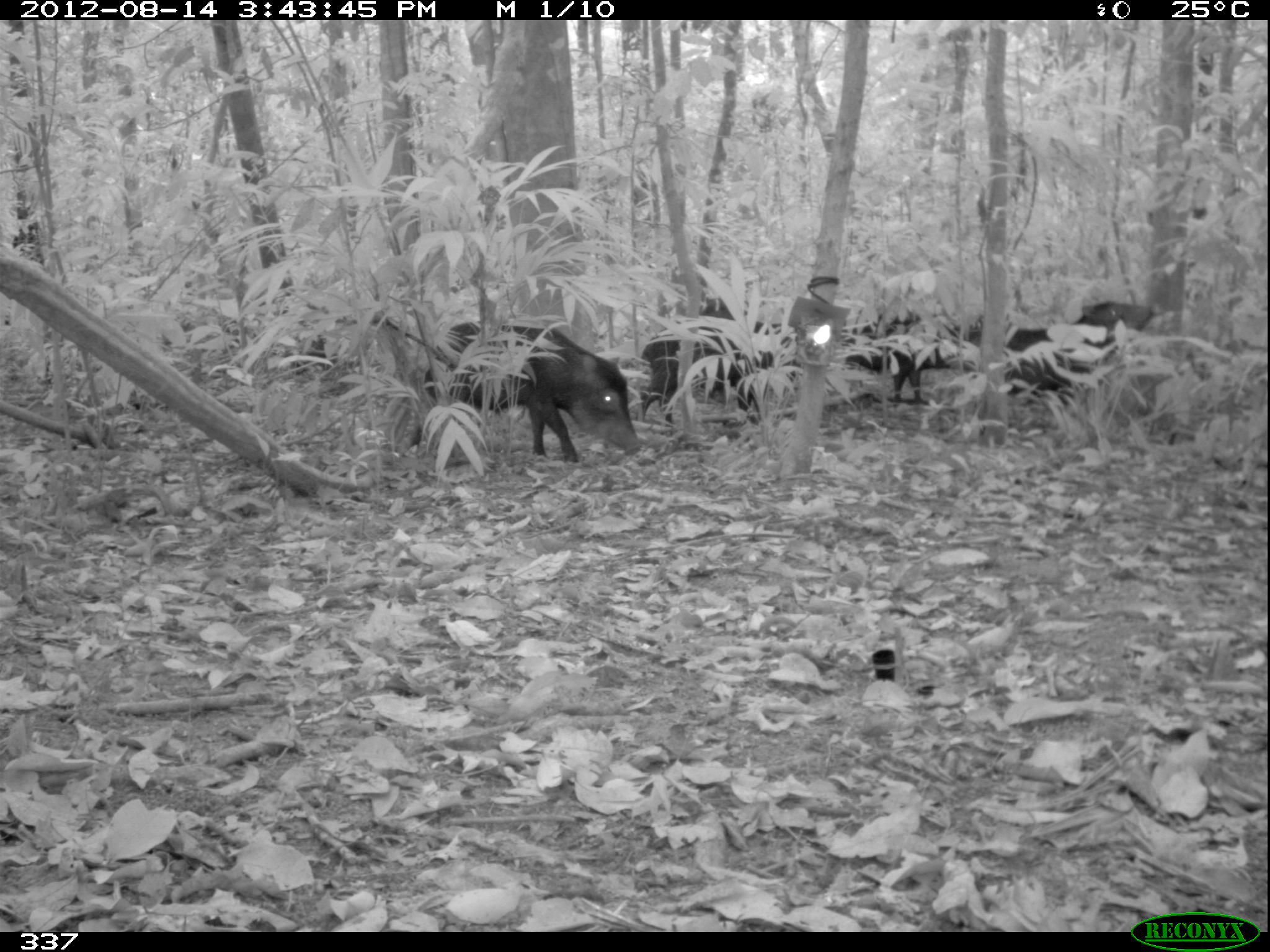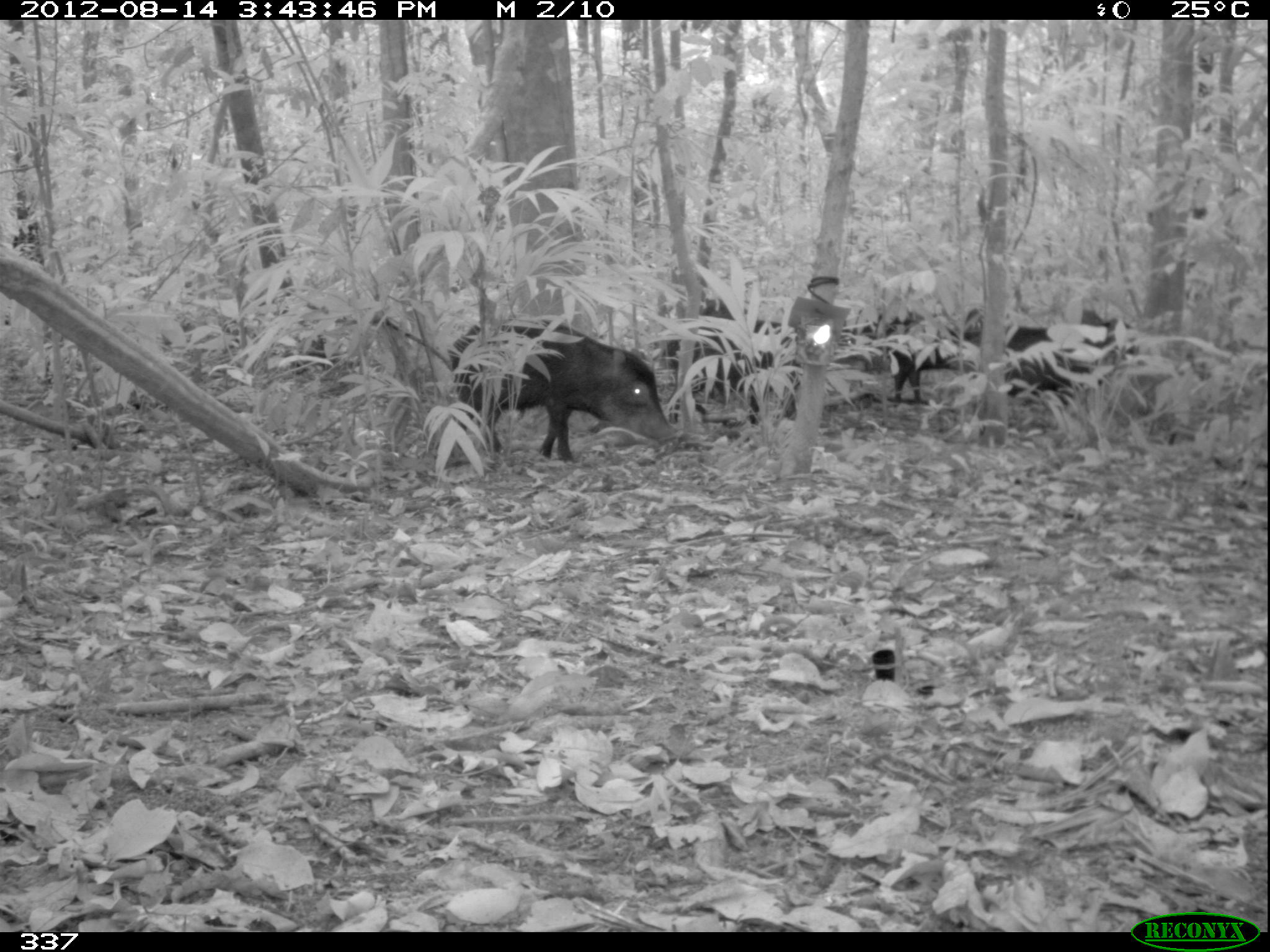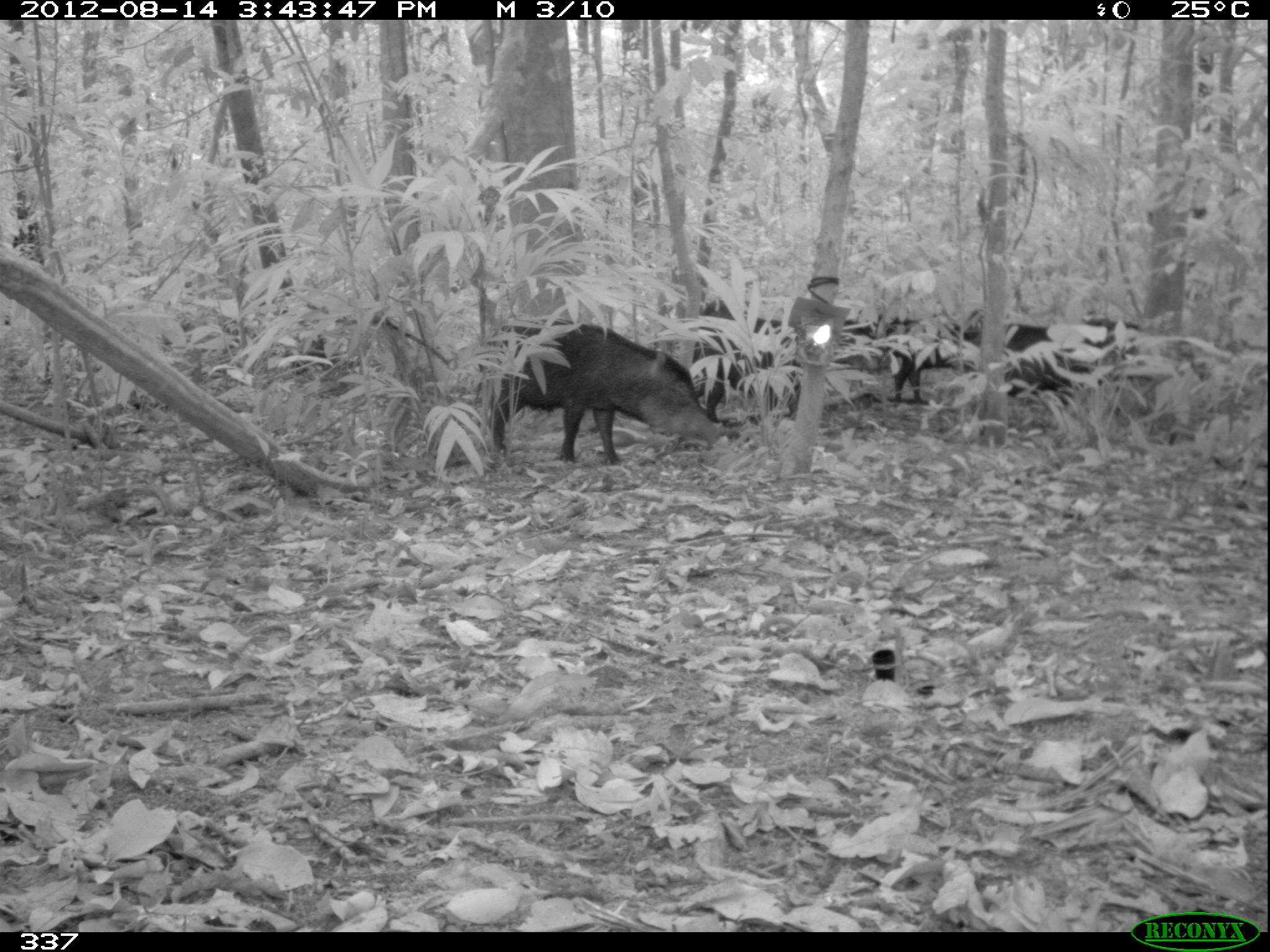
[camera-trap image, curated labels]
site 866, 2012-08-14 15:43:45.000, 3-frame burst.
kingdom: Animalia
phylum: Chordata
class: Mammalia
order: Artiodactyla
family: Tayassuidae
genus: Tayassu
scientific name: Tayassu pecari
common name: white-lipped peccary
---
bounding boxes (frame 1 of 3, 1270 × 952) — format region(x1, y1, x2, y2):
tayassu pecari: region(408, 318, 641, 467); region(950, 300, 1155, 408); region(634, 313, 798, 447); region(841, 307, 959, 401)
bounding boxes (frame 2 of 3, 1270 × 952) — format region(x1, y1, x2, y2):
tayassu pecari: region(448, 316, 678, 463); region(660, 307, 804, 424); region(834, 311, 983, 407); region(1000, 318, 1138, 406)